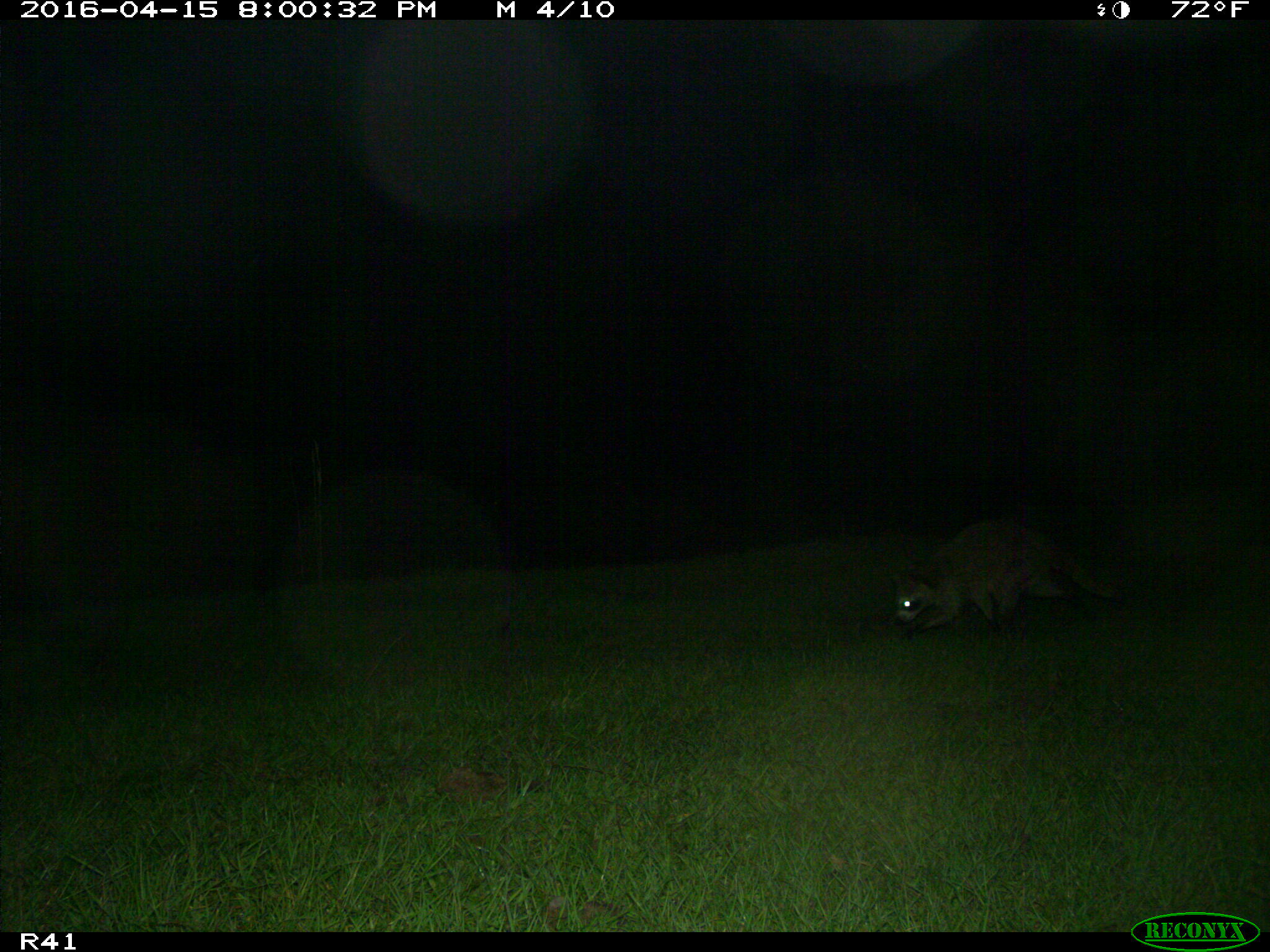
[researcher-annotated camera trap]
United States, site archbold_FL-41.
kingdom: Animalia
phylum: Chordata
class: Mammalia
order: Carnivora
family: Procyonidae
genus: Procyon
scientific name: Procyon lotor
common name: common raccoon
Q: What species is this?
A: Procyon lotor (common raccoon).